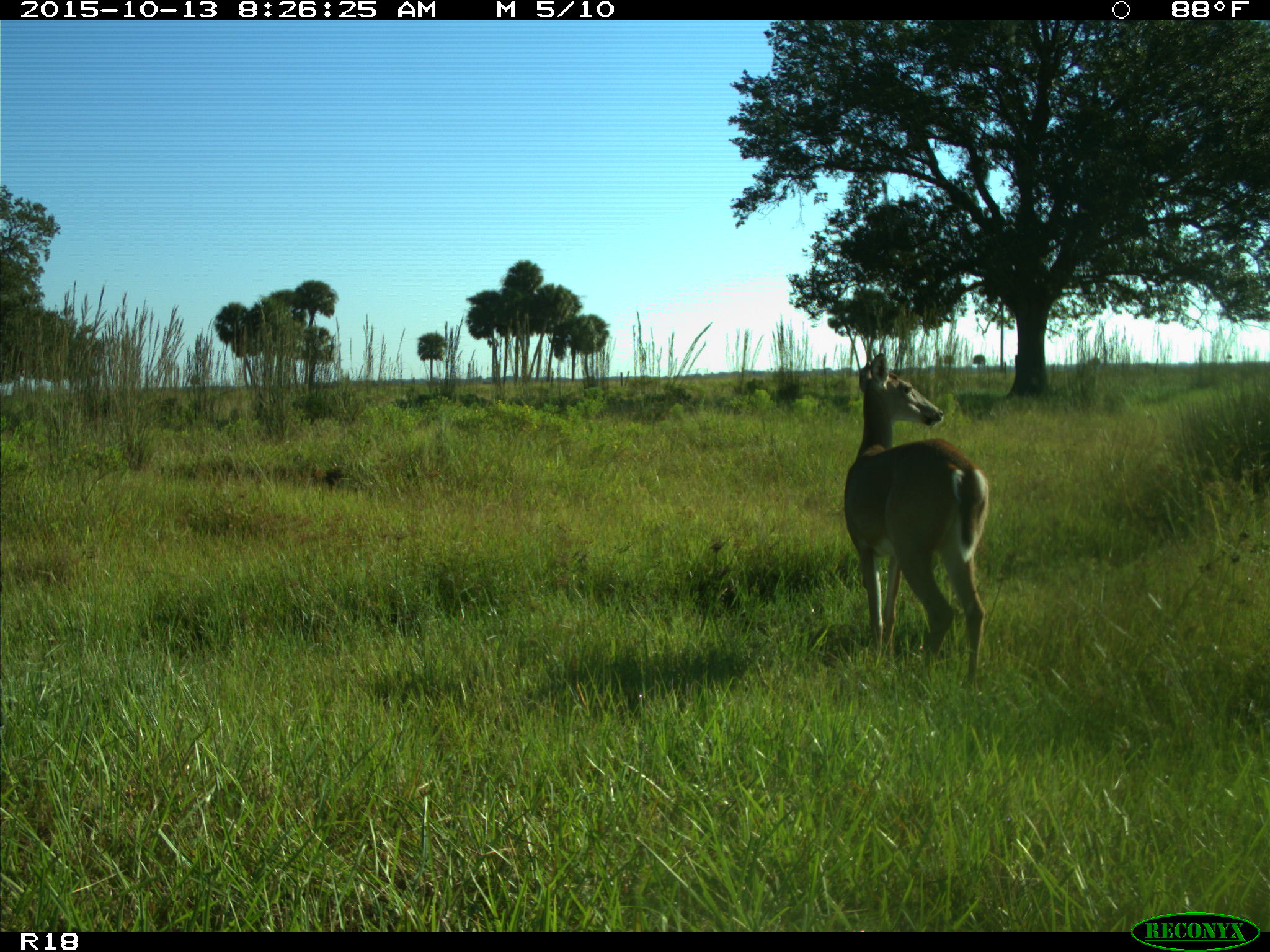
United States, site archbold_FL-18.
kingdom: Animalia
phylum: Chordata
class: Mammalia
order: Artiodactyla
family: Cervidae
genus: Odocoileus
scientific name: Odocoileus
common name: deer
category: unidentified deer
Unidentified deer (deer) (Odocoileus).